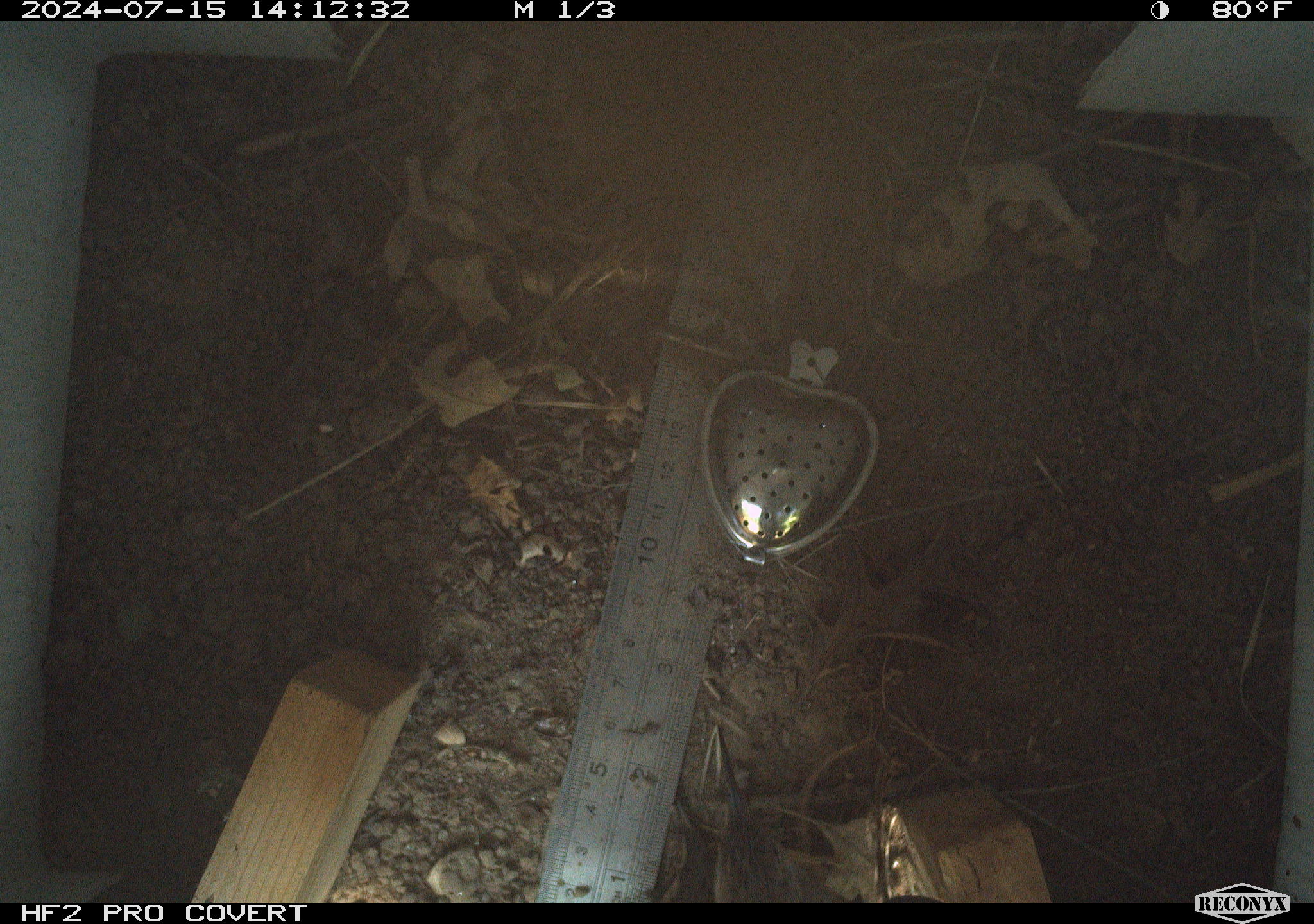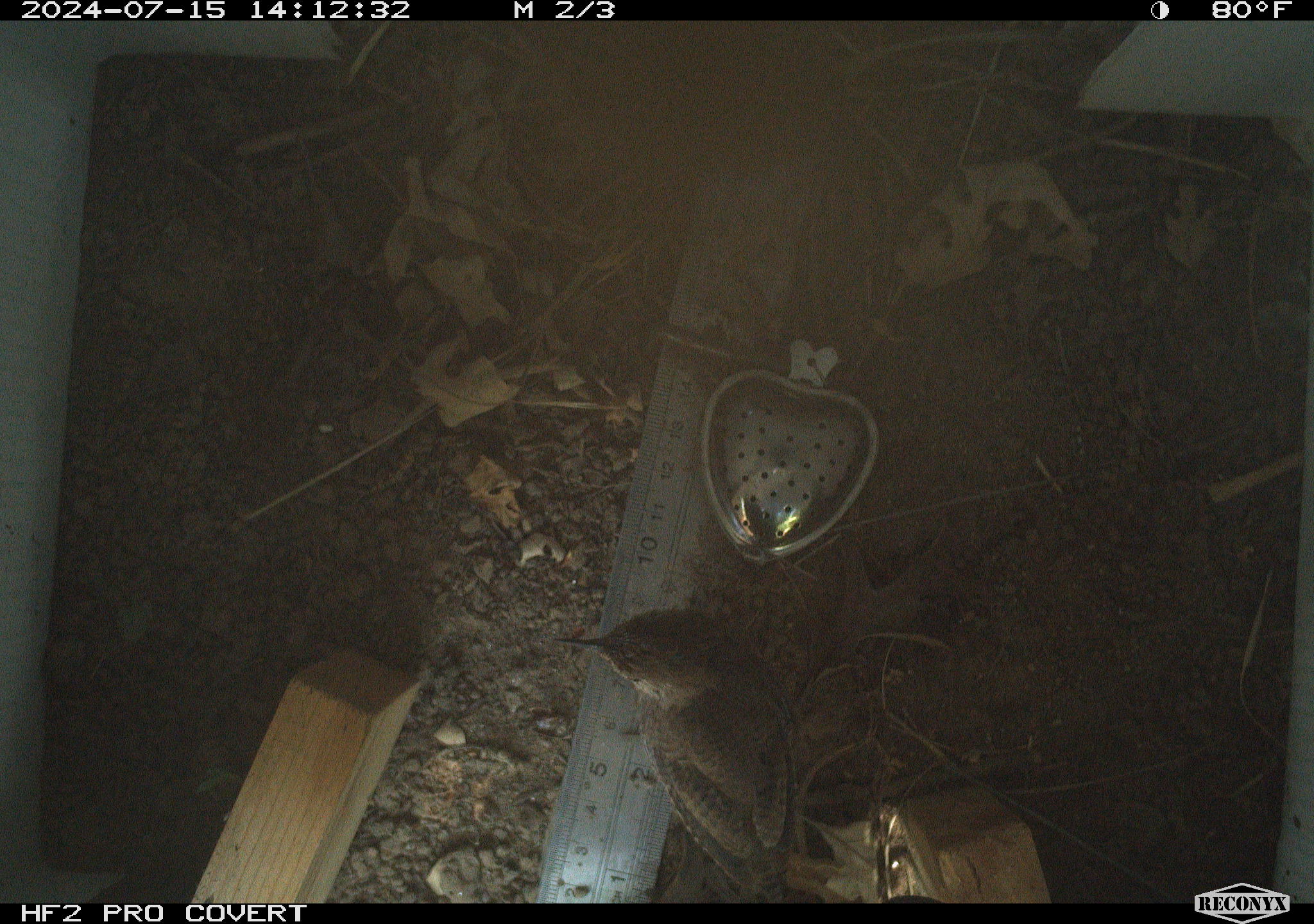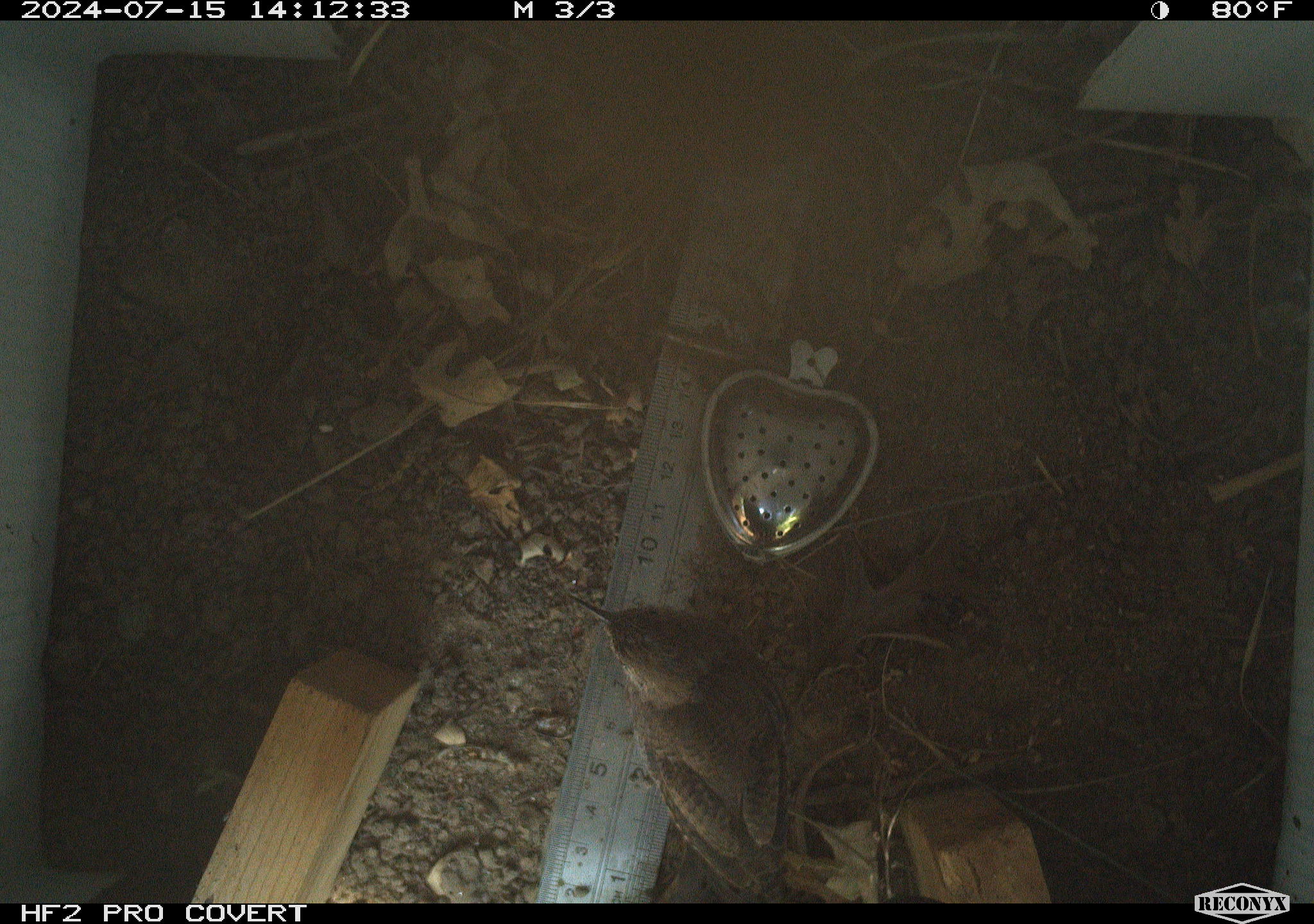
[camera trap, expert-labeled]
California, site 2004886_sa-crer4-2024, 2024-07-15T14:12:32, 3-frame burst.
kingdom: Animalia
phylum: Chordata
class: Aves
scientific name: Aves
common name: bird